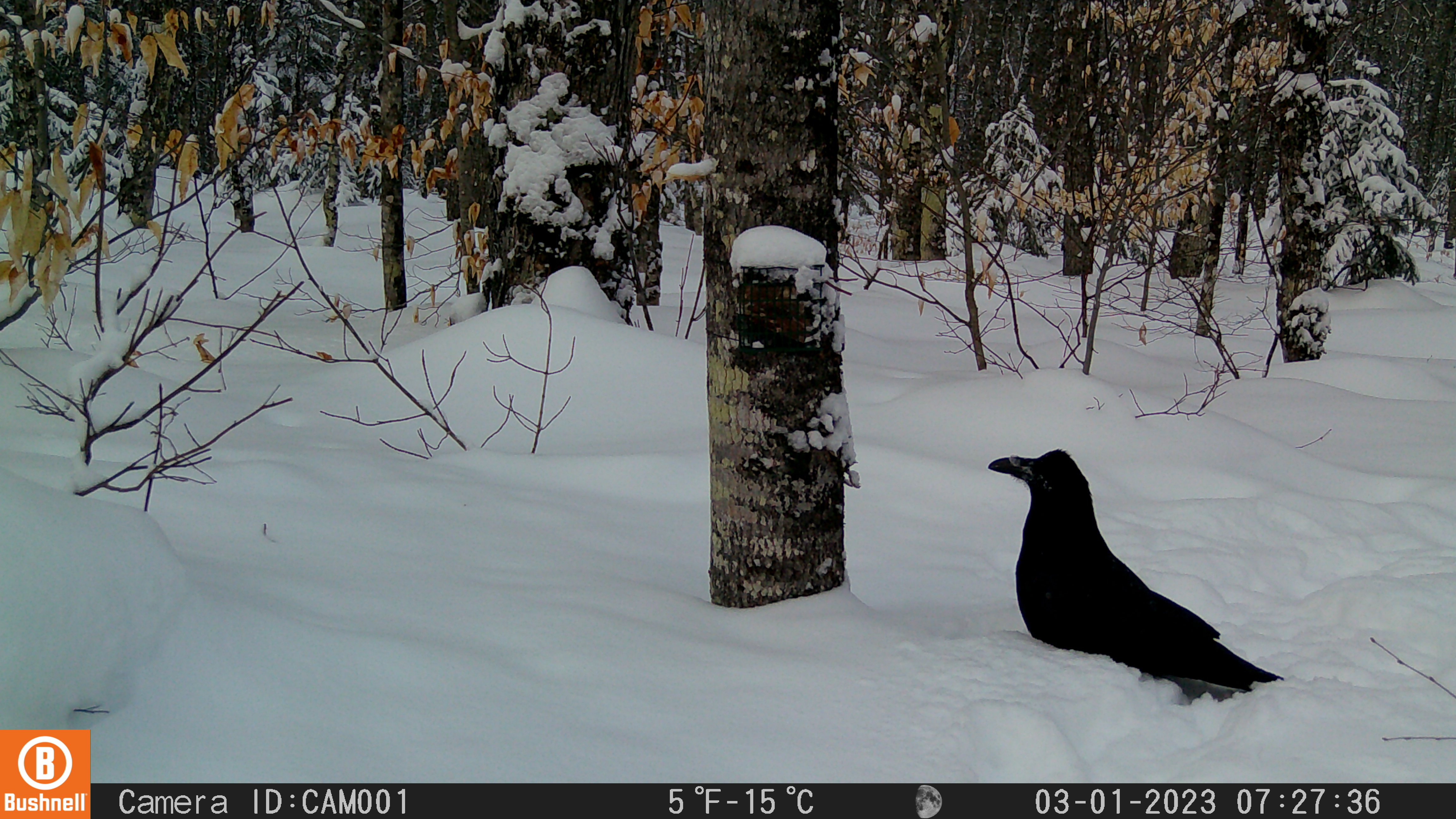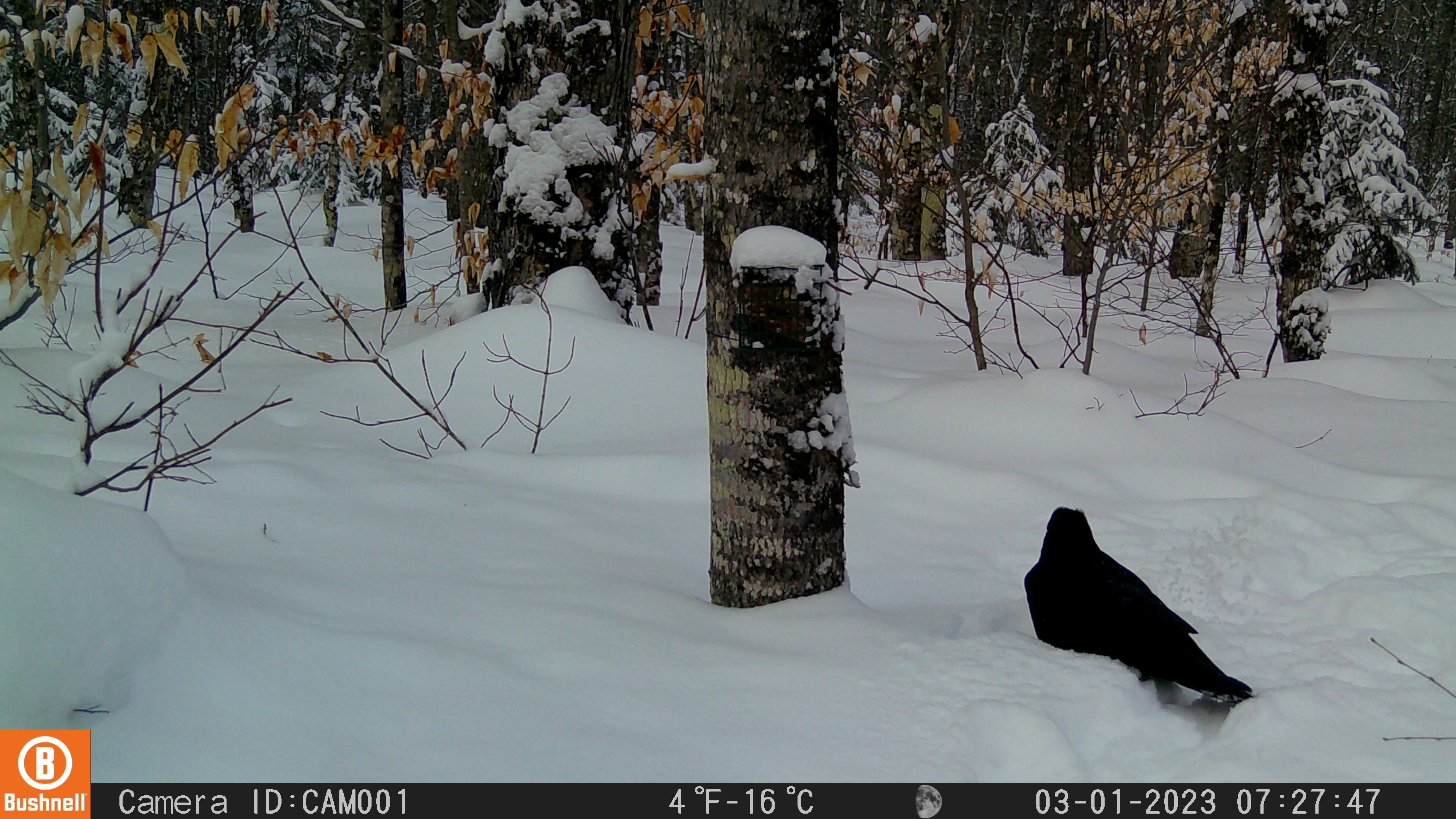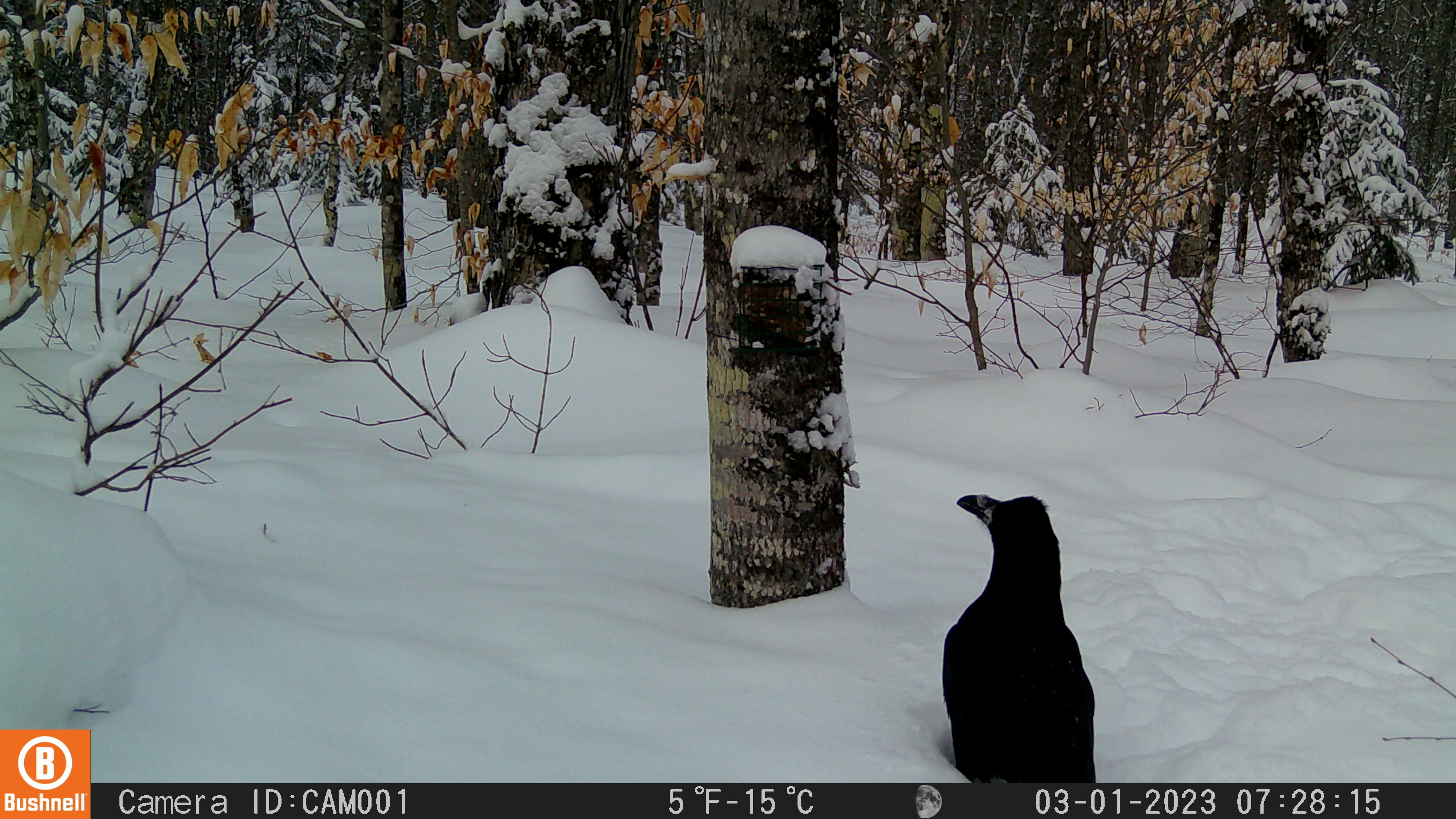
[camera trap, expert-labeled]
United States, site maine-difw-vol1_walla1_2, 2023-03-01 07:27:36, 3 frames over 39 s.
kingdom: Animalia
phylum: Chordata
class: Aves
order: Passeriformes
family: Corvidae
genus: Corvus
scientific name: Corvus corax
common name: common raven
Common raven (Corvus corax).